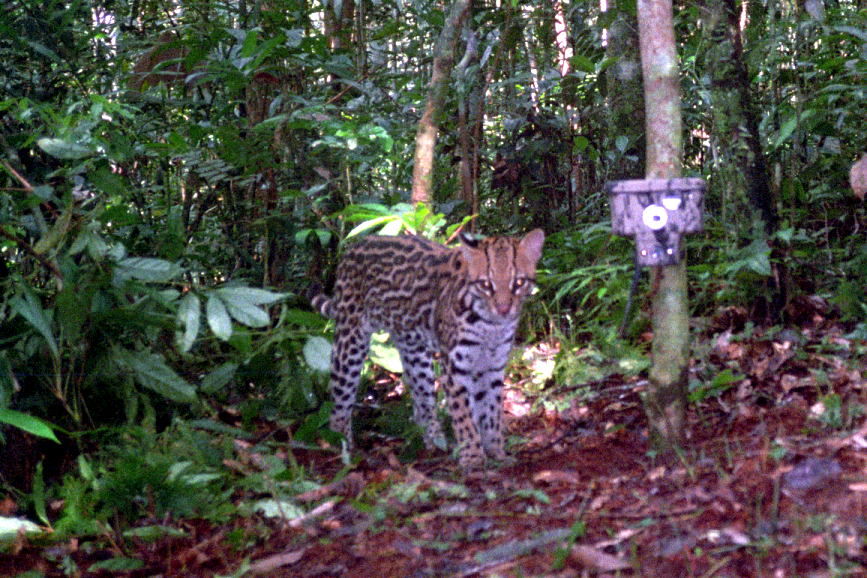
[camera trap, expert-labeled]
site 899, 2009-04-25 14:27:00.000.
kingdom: Animalia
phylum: Chordata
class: Mammalia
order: Carnivora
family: Felidae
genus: Leopardus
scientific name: Leopardus pardalis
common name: ocelot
Leopardus pardalis (ocelot).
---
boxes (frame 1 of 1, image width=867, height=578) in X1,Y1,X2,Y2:
leopardus pardalis: 304,227,547,479